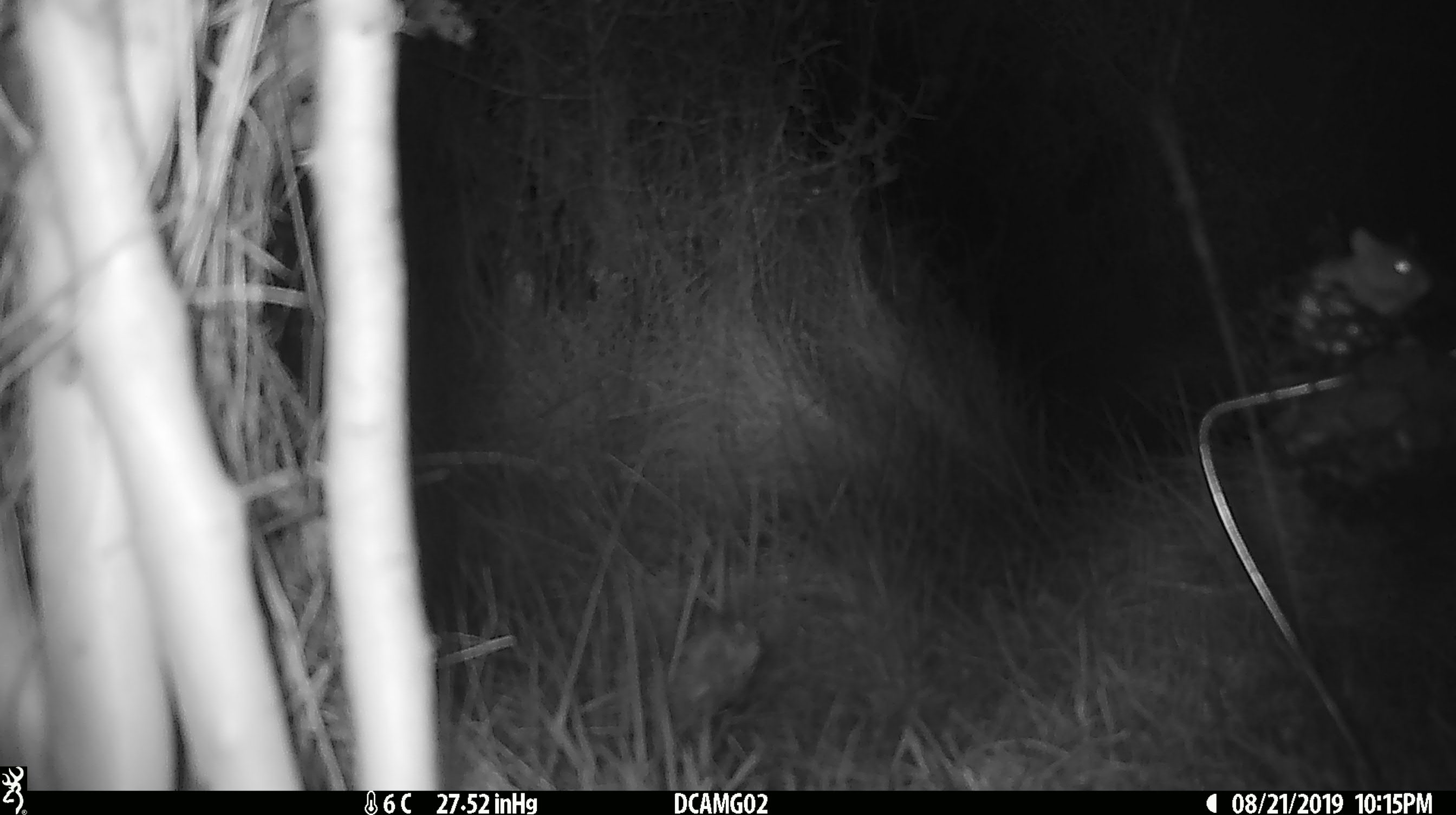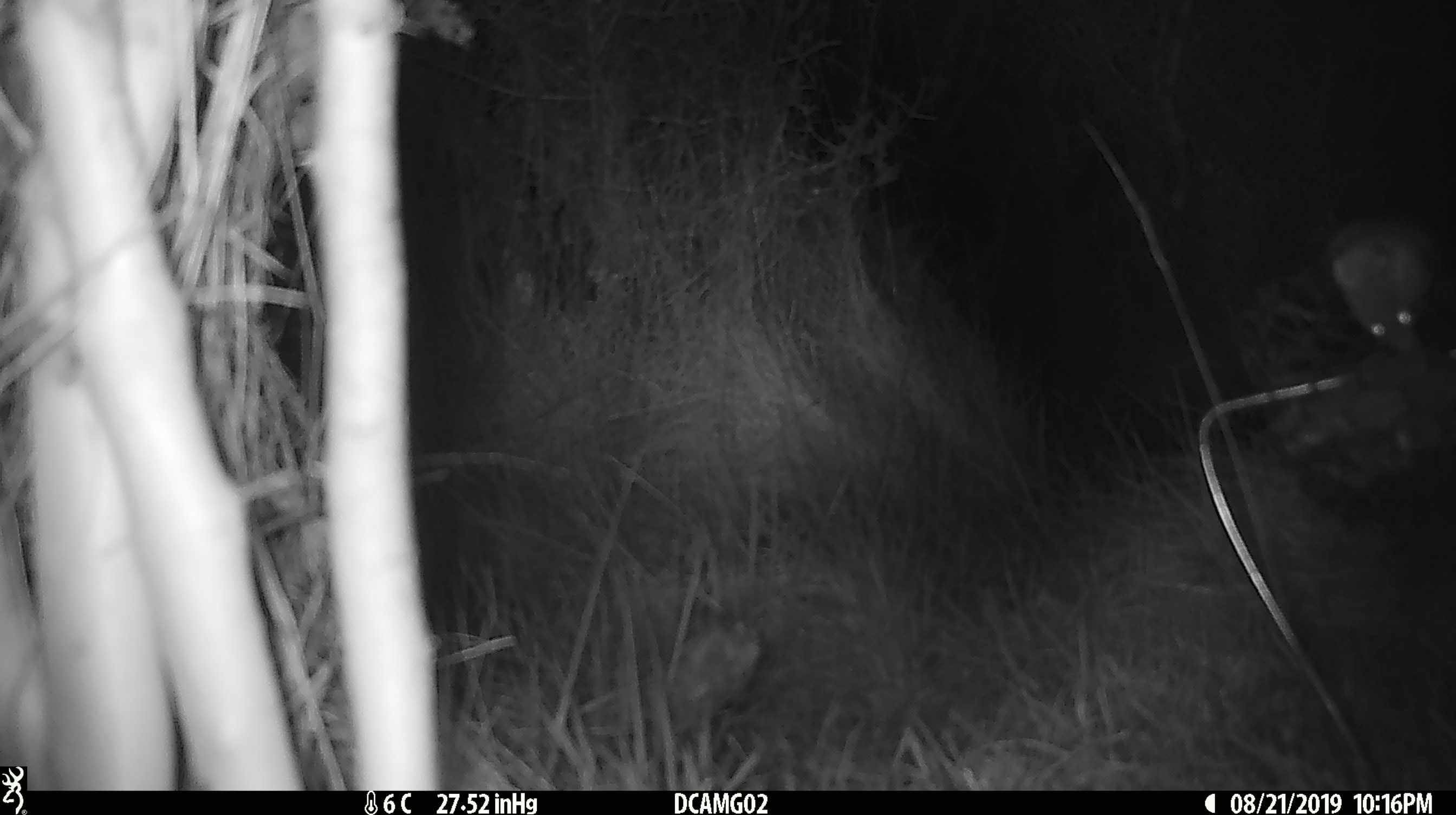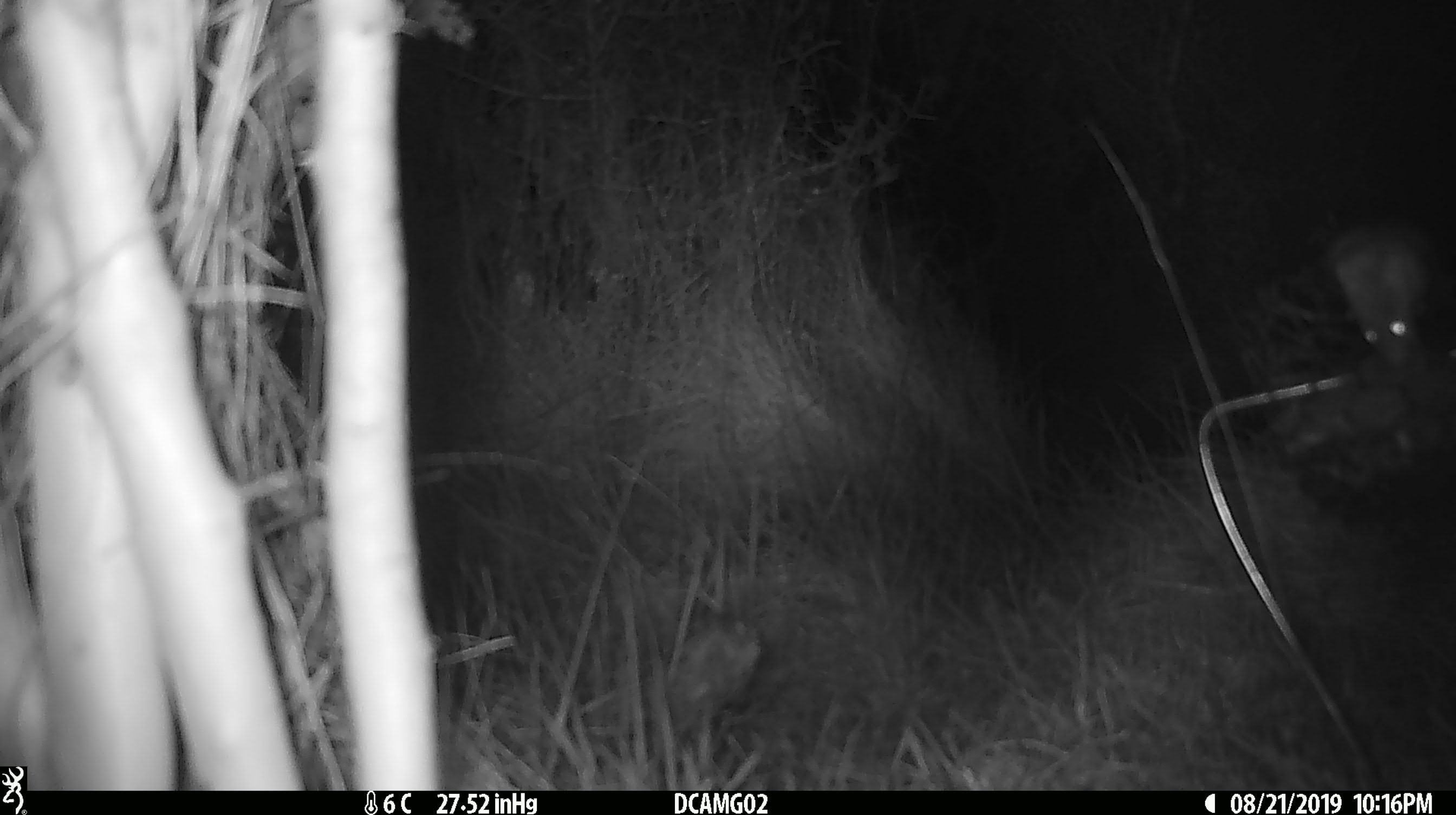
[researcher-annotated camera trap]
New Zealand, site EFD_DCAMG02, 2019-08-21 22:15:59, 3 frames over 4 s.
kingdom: Animalia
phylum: Chordata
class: Mammalia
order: Rodentia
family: Muridae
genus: Mus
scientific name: Mus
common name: mouse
Mouse (Mus).